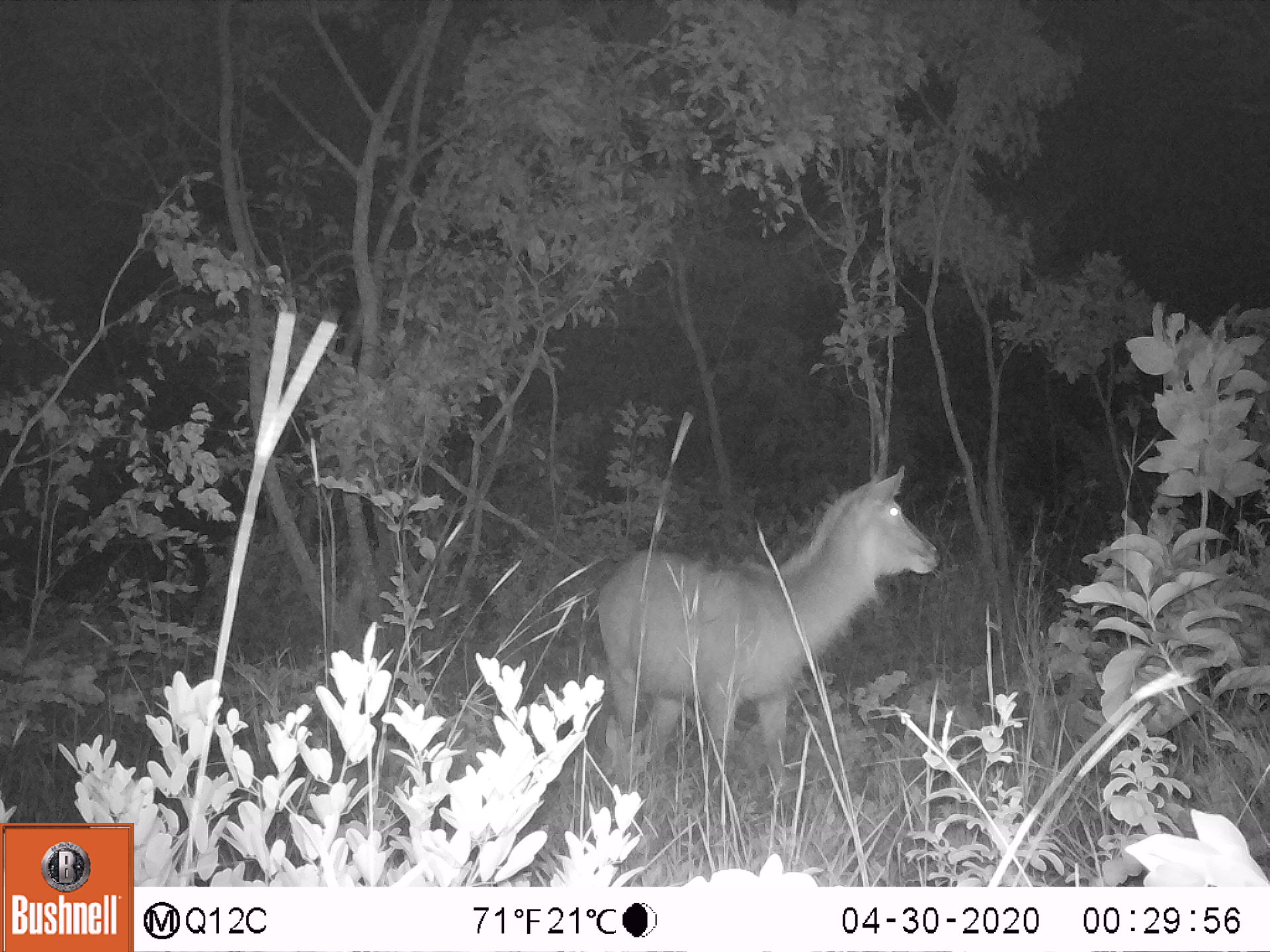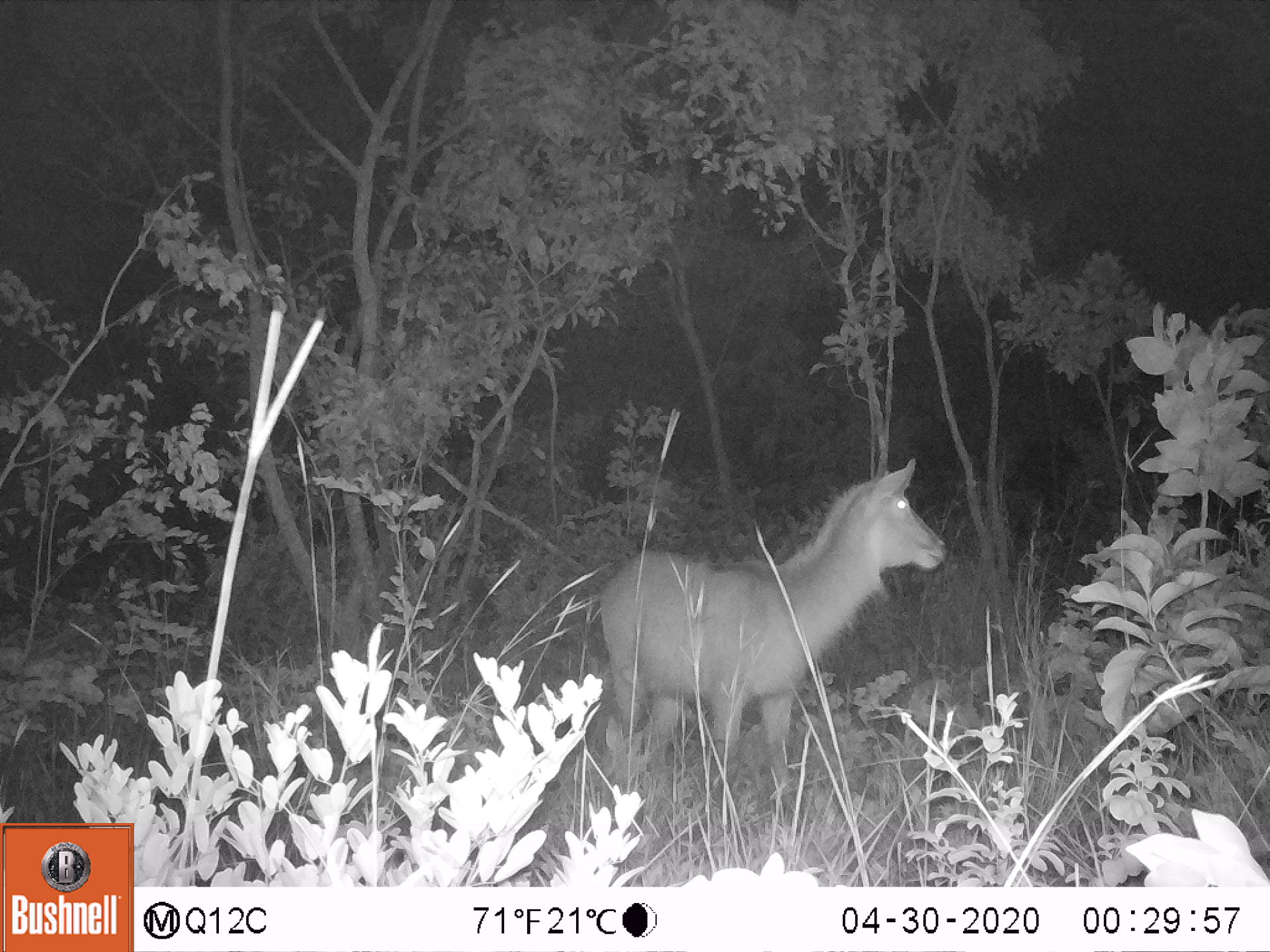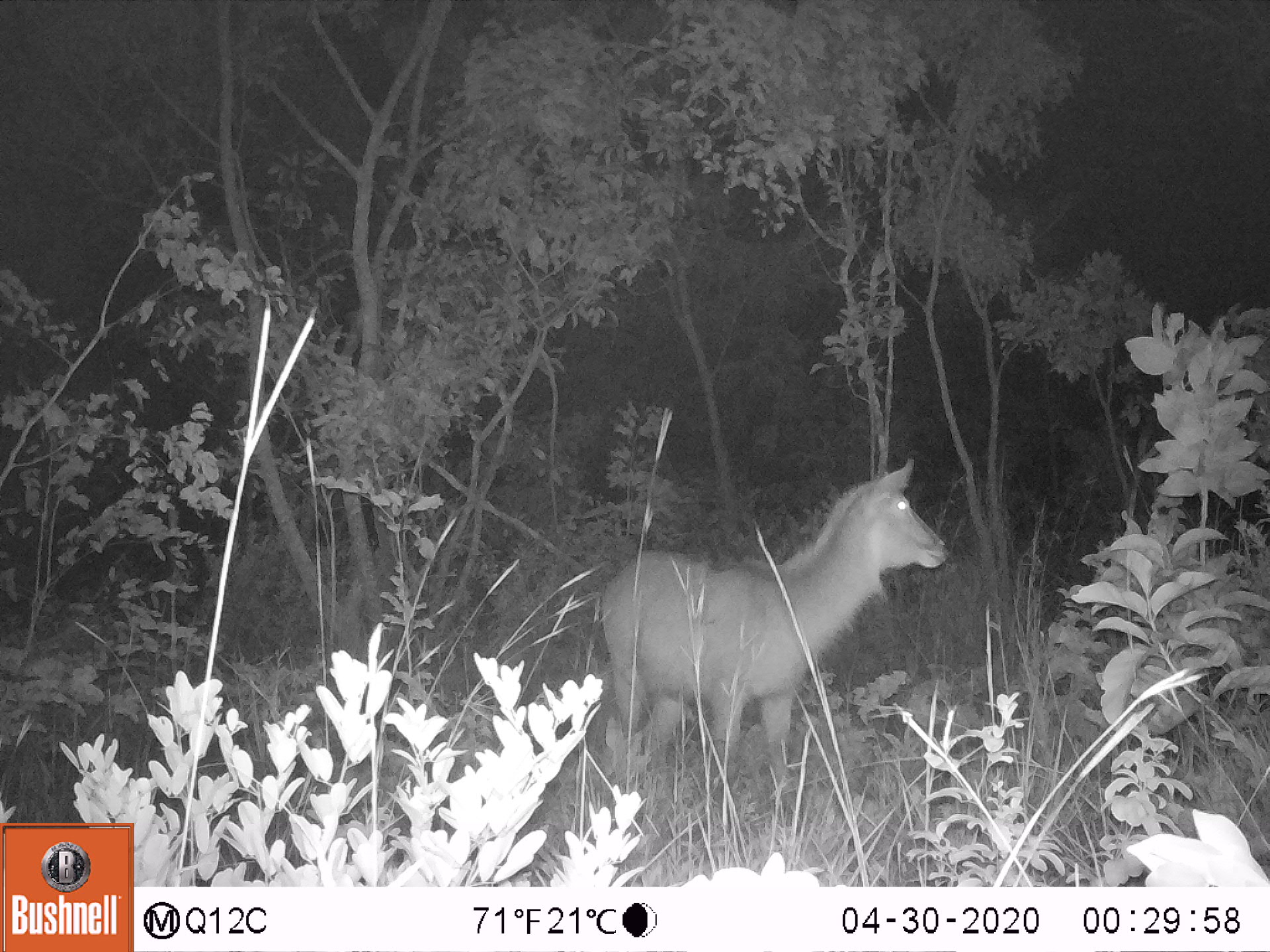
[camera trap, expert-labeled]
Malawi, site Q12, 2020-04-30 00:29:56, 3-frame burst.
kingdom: Animalia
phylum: Chordata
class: Mammalia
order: Artiodactyla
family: Bovidae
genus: Kobus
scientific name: Kobus ellipsiprymnus ellipsiprymnus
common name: common waterbuck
Common waterbuck (Kobus ellipsiprymnus ellipsiprymnus), count 1.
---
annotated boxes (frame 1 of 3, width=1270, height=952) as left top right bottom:
common waterbuck: 585 464 943 772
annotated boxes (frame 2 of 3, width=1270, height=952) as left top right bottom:
common waterbuck: 588 454 951 766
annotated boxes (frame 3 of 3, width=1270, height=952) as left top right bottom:
common waterbuck: 588 456 948 769